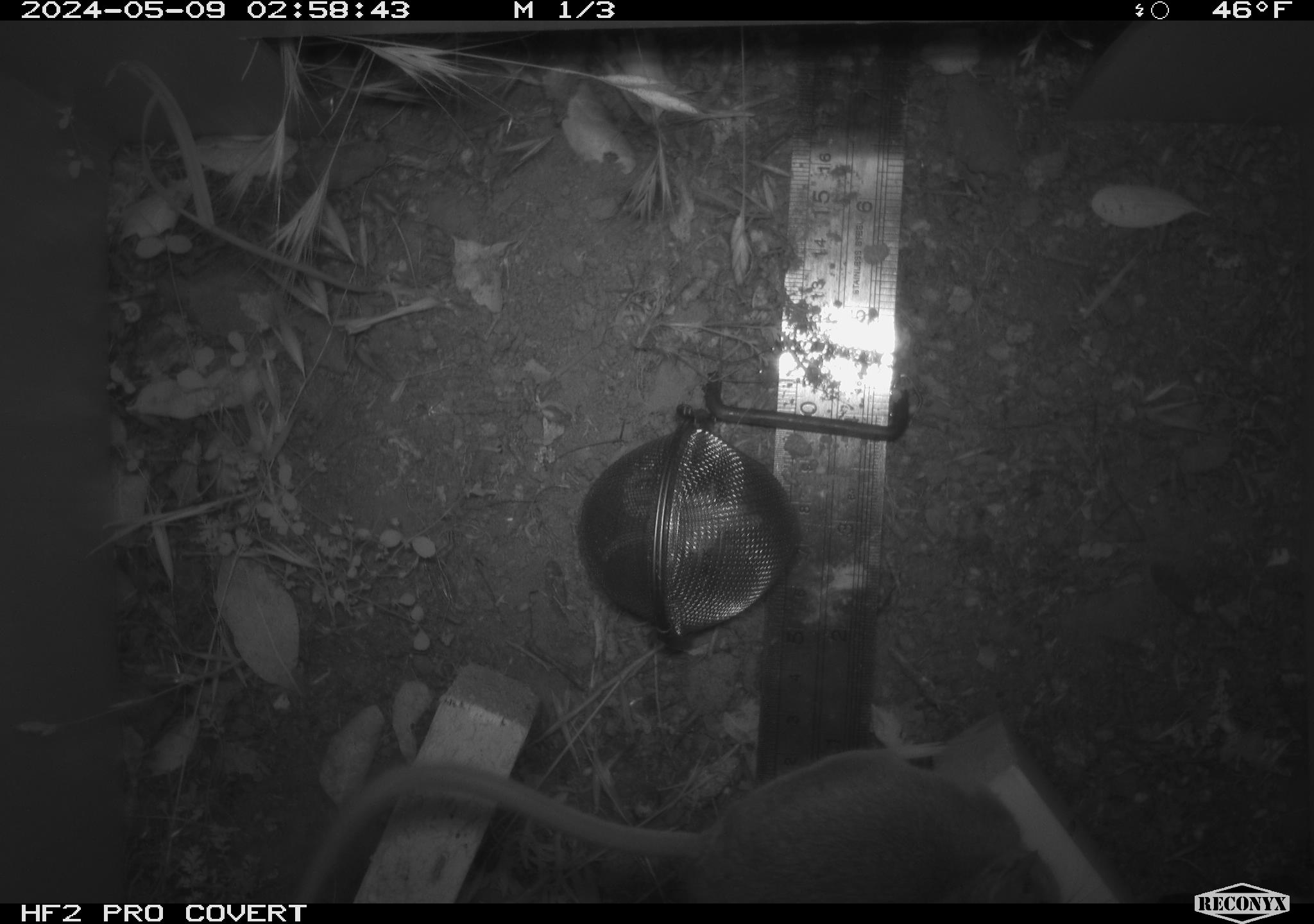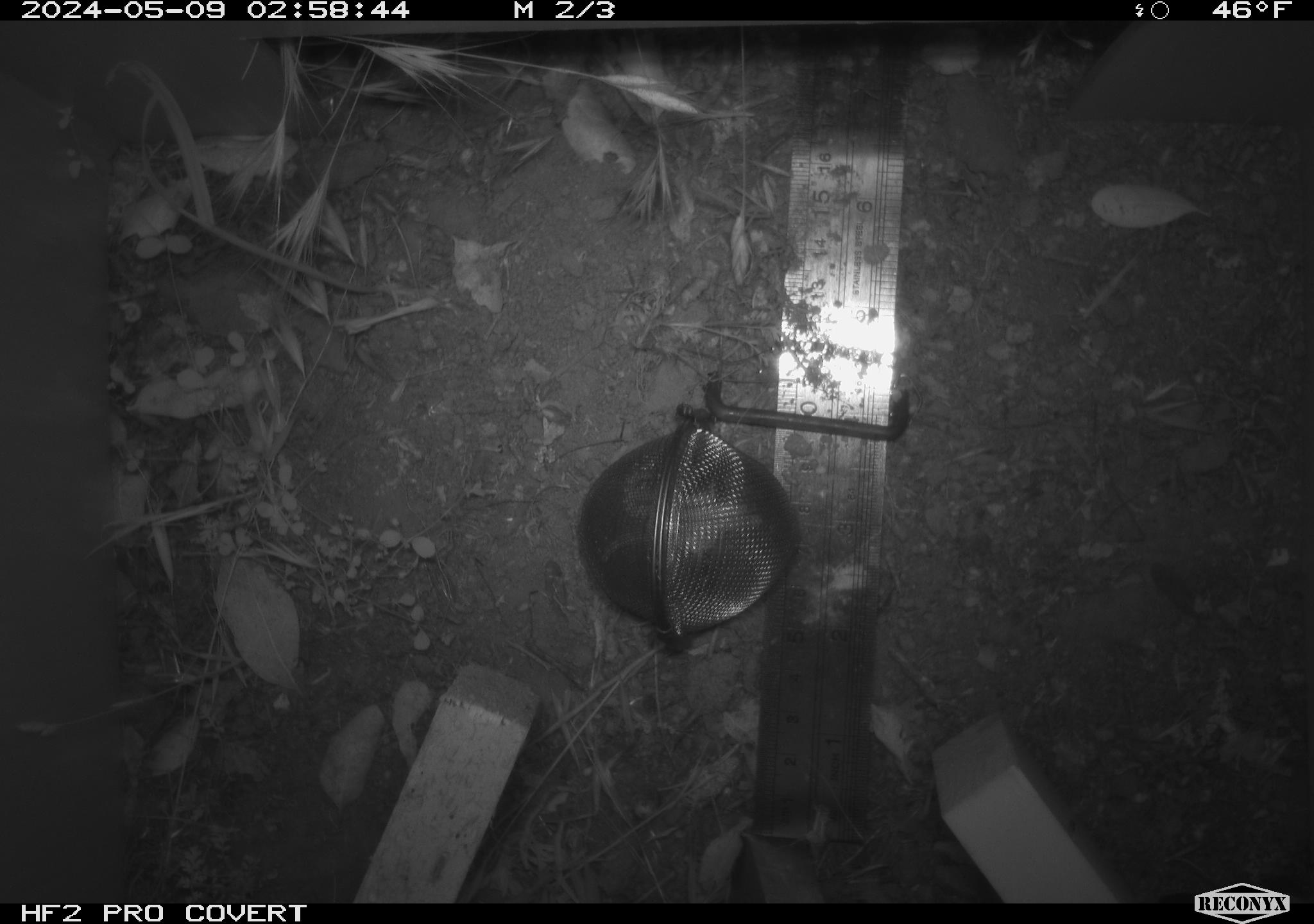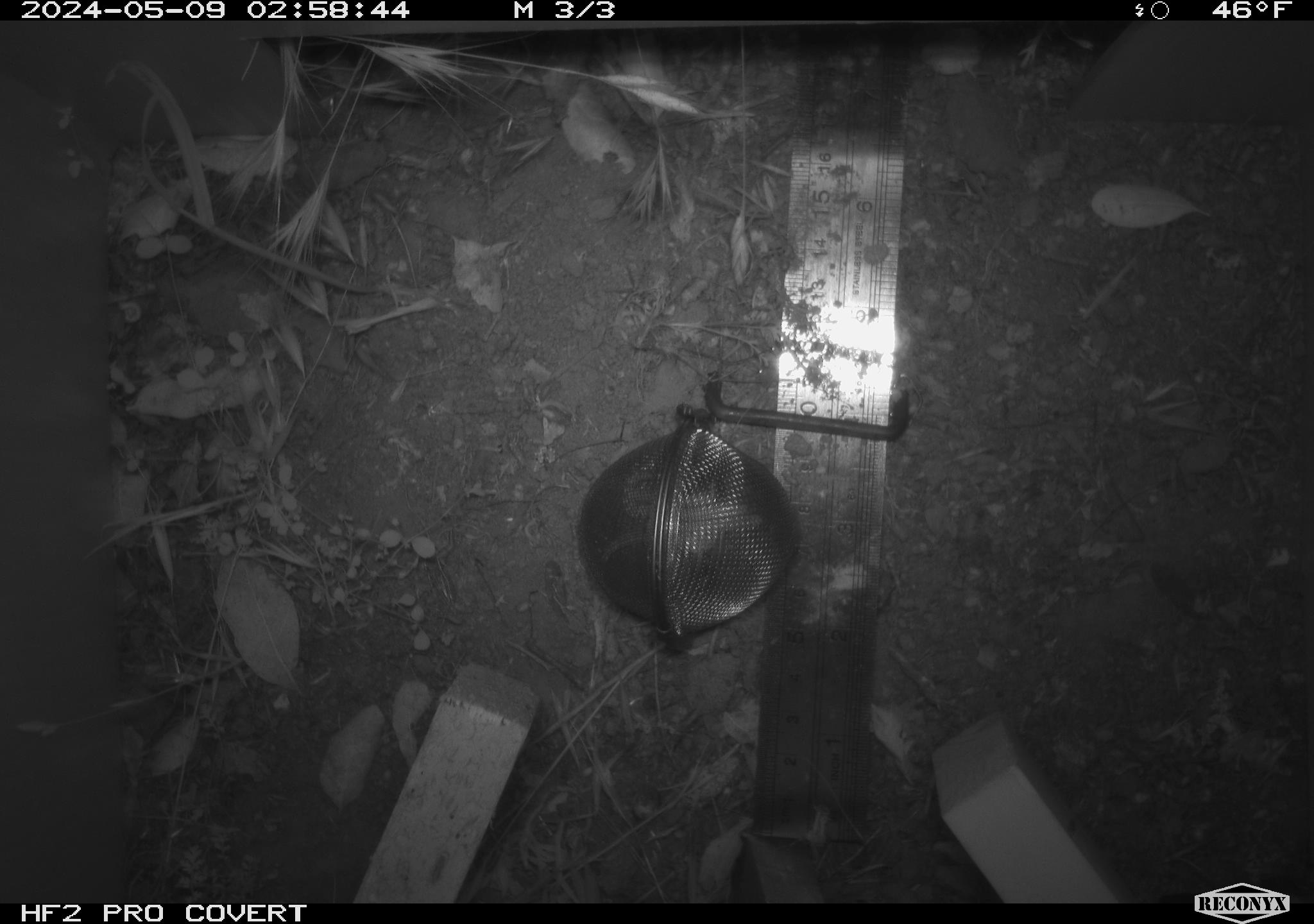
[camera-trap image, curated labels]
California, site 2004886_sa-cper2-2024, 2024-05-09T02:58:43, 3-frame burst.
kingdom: Animalia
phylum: Chordata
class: Mammalia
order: Rodentia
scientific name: Rodentia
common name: rodent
Rodent (Rodentia).